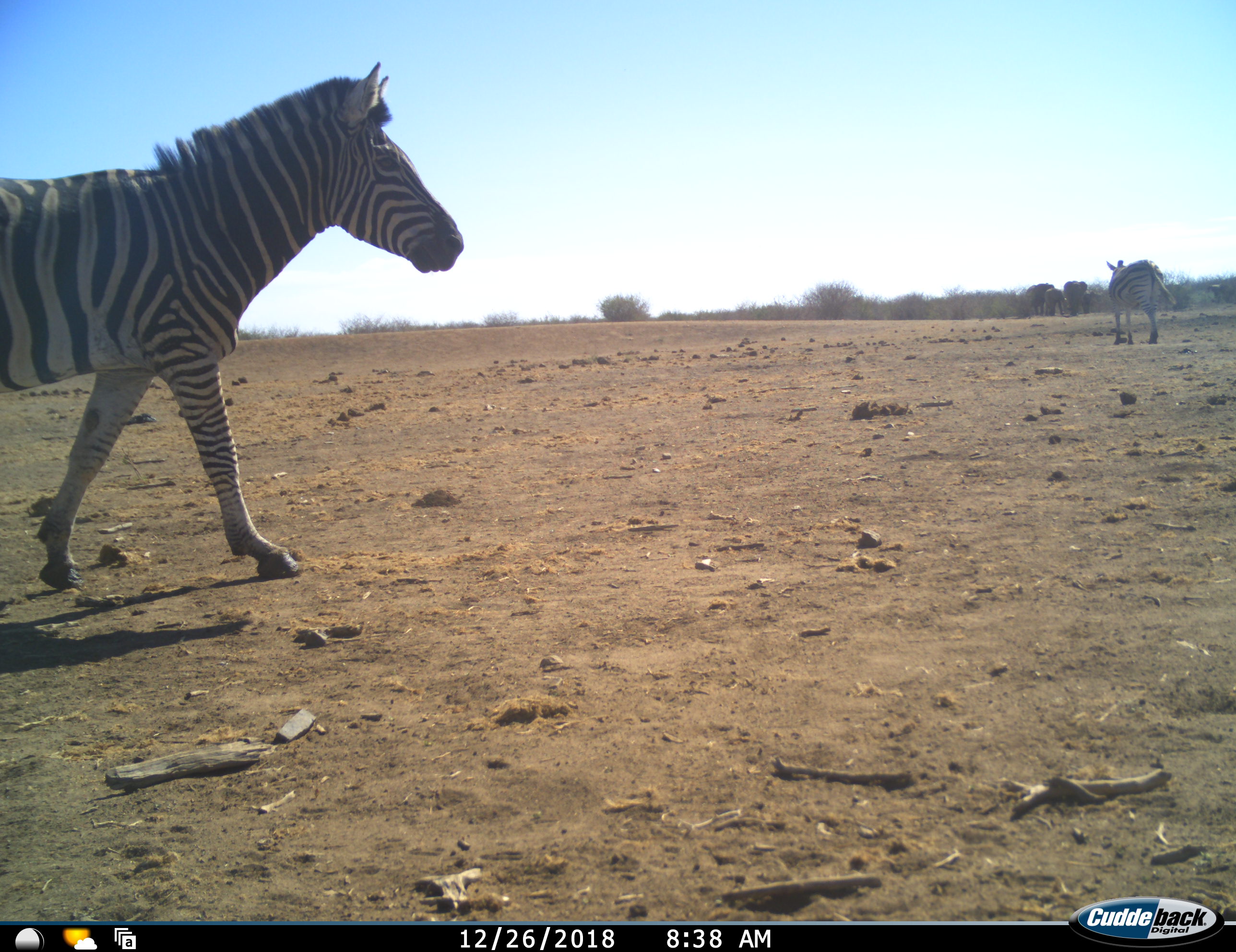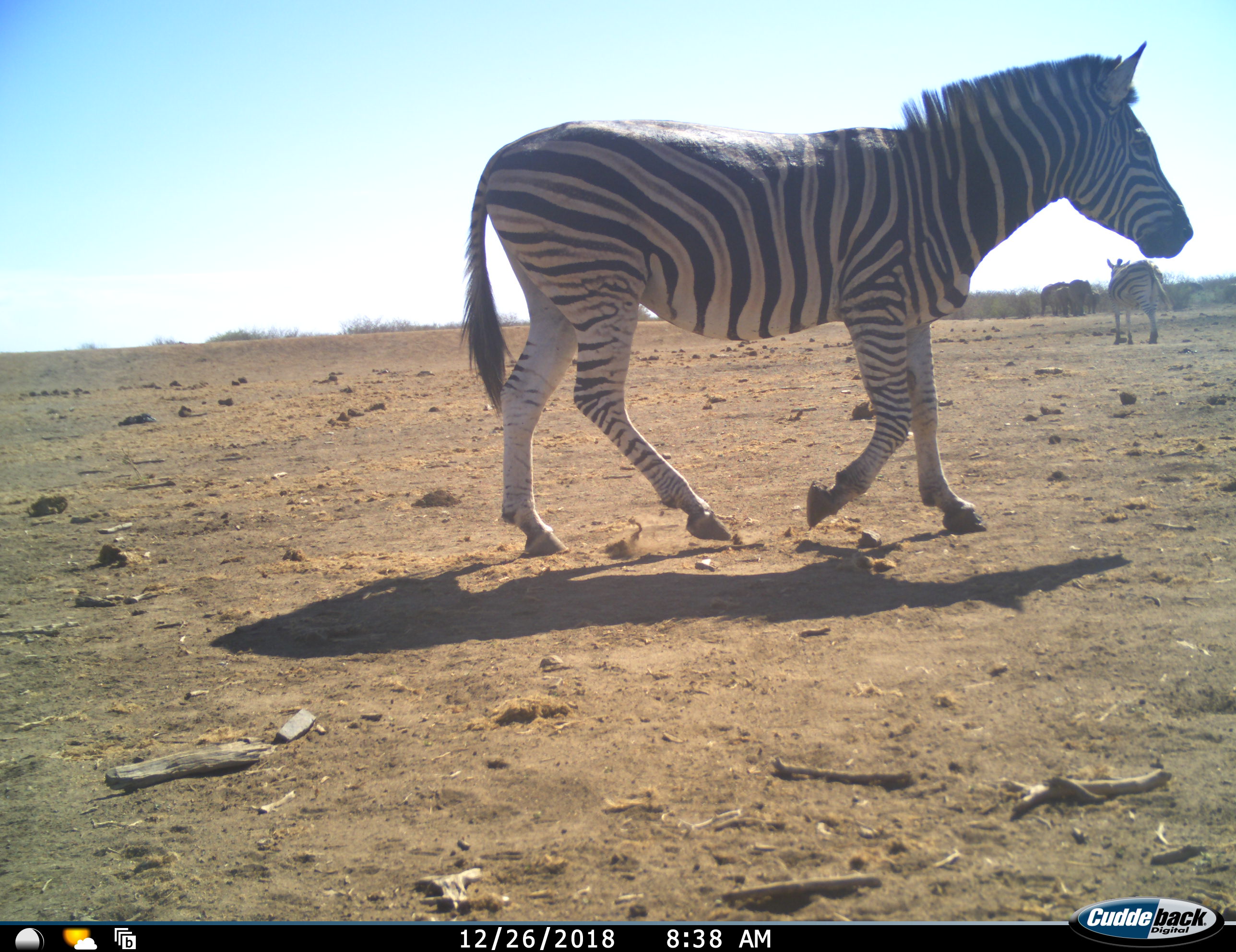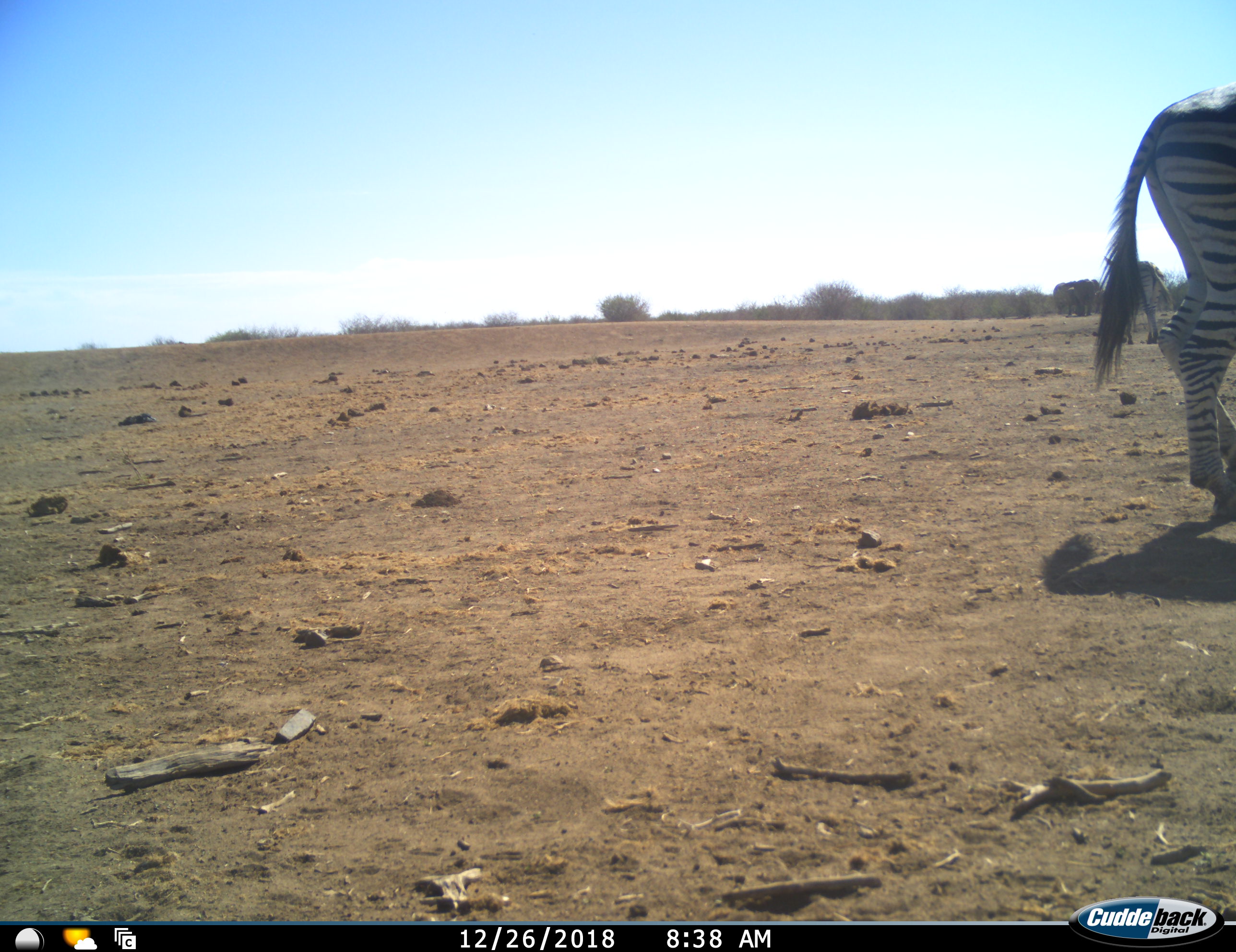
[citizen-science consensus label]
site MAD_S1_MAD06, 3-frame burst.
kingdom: Animalia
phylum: Chordata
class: Mammalia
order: Proboscidea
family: Elephantidae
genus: Loxodonta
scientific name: Loxodonta africana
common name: african bush elephant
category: elephant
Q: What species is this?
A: Elephant (african bush elephant) (Loxodonta africana).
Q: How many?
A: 4.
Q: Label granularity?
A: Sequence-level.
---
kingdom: Animalia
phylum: Chordata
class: Mammalia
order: Perissodactyla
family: Equidae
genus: Equus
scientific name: Equus quagga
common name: plains zebra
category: zebraplains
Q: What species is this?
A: Zebraplains (plains zebra) (Equus quagga).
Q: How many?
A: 2.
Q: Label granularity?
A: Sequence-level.